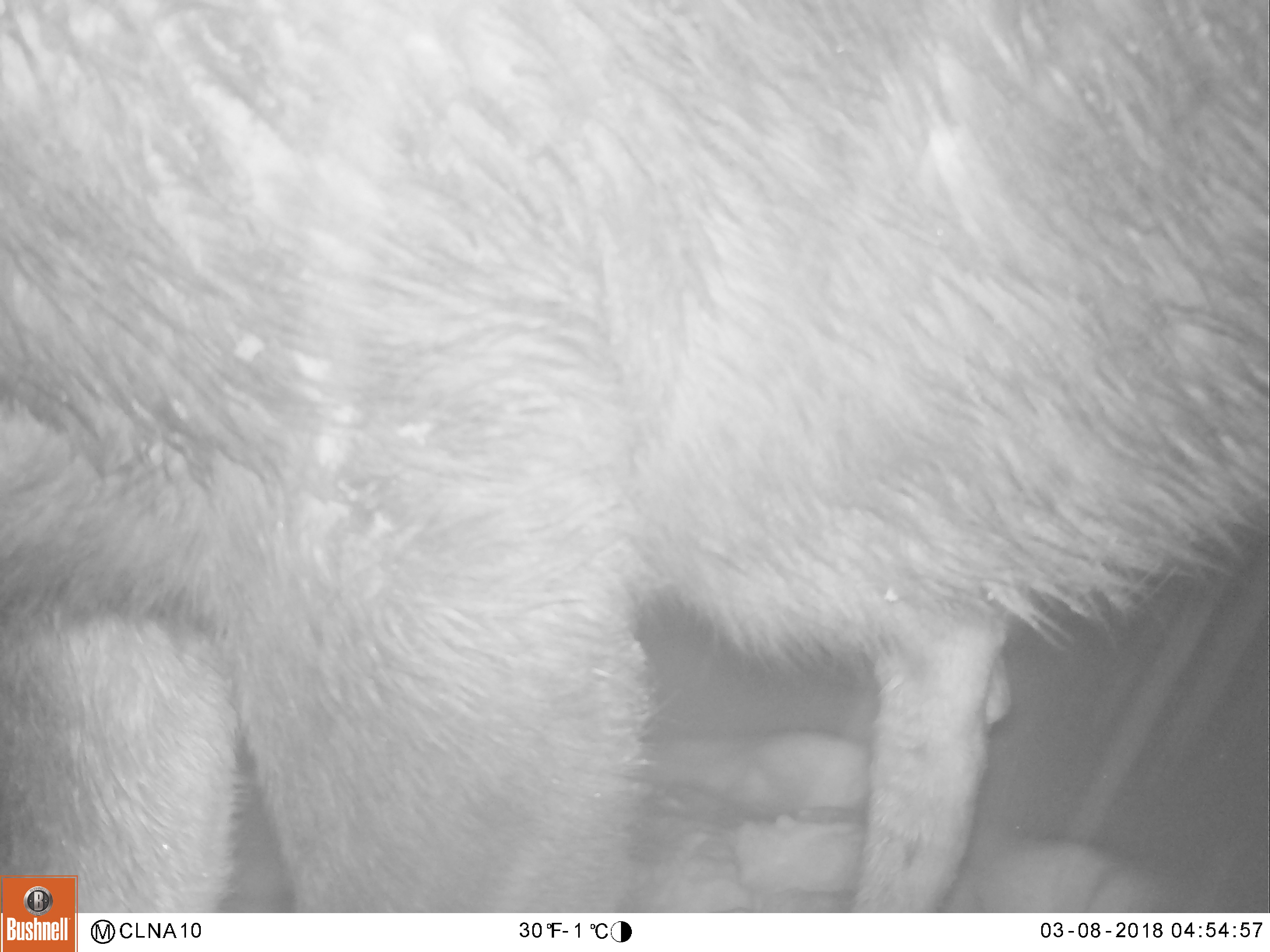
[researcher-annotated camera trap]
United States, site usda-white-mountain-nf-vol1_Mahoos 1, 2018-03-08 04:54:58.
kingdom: Animalia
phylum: Chordata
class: Mammalia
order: Artiodactyla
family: Cervidae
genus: Alces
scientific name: Alces alces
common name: moose